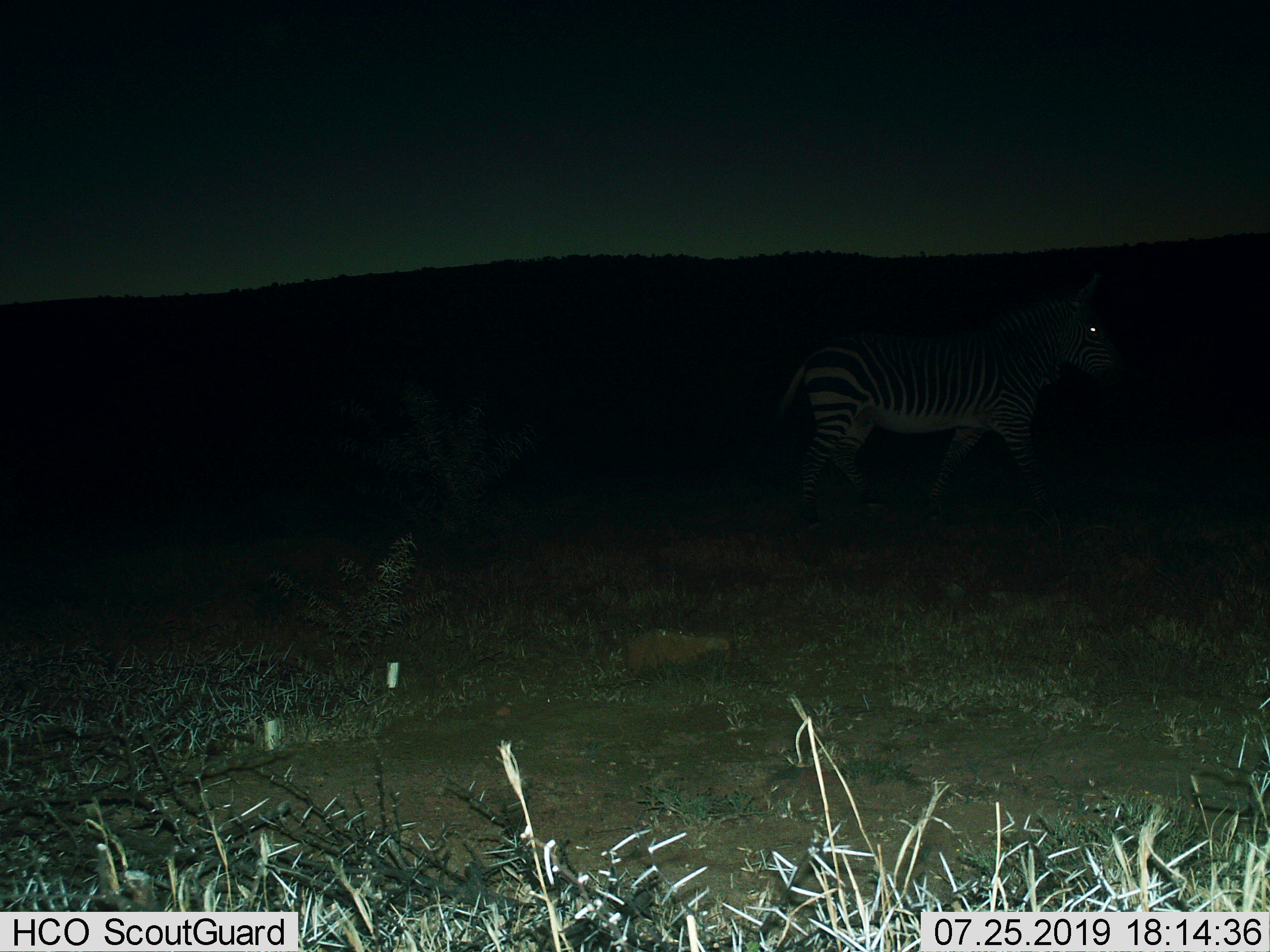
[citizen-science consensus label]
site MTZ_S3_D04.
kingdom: Animalia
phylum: Chordata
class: Mammalia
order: Perissodactyla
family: Equidae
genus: Equus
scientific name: Equus zebra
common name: mountain zebra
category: zebramountain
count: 1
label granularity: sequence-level